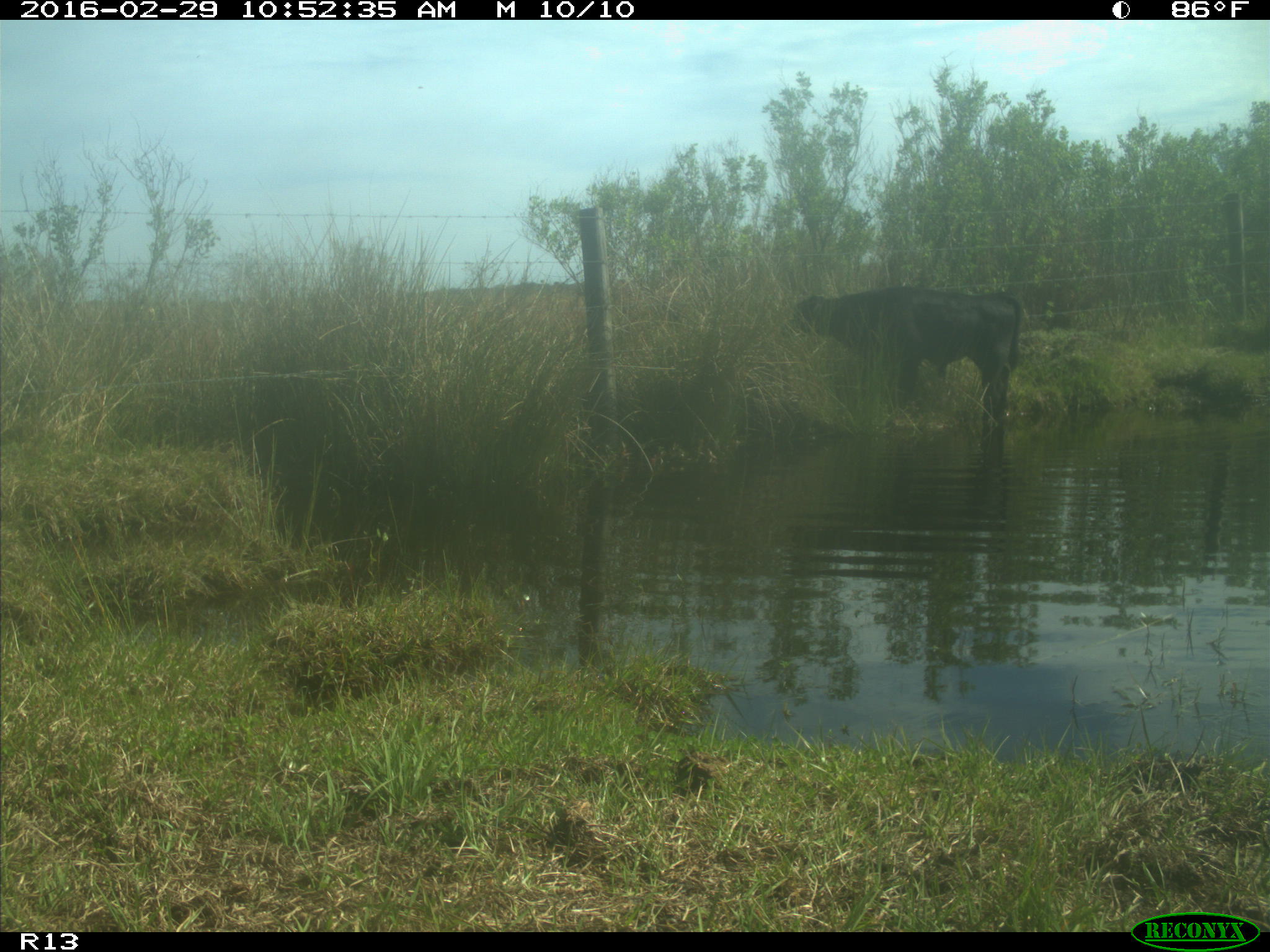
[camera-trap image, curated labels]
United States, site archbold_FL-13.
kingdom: Animalia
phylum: Chordata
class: Mammalia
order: Artiodactyla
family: Bovidae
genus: Bos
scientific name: Bos taurus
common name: domestic cow